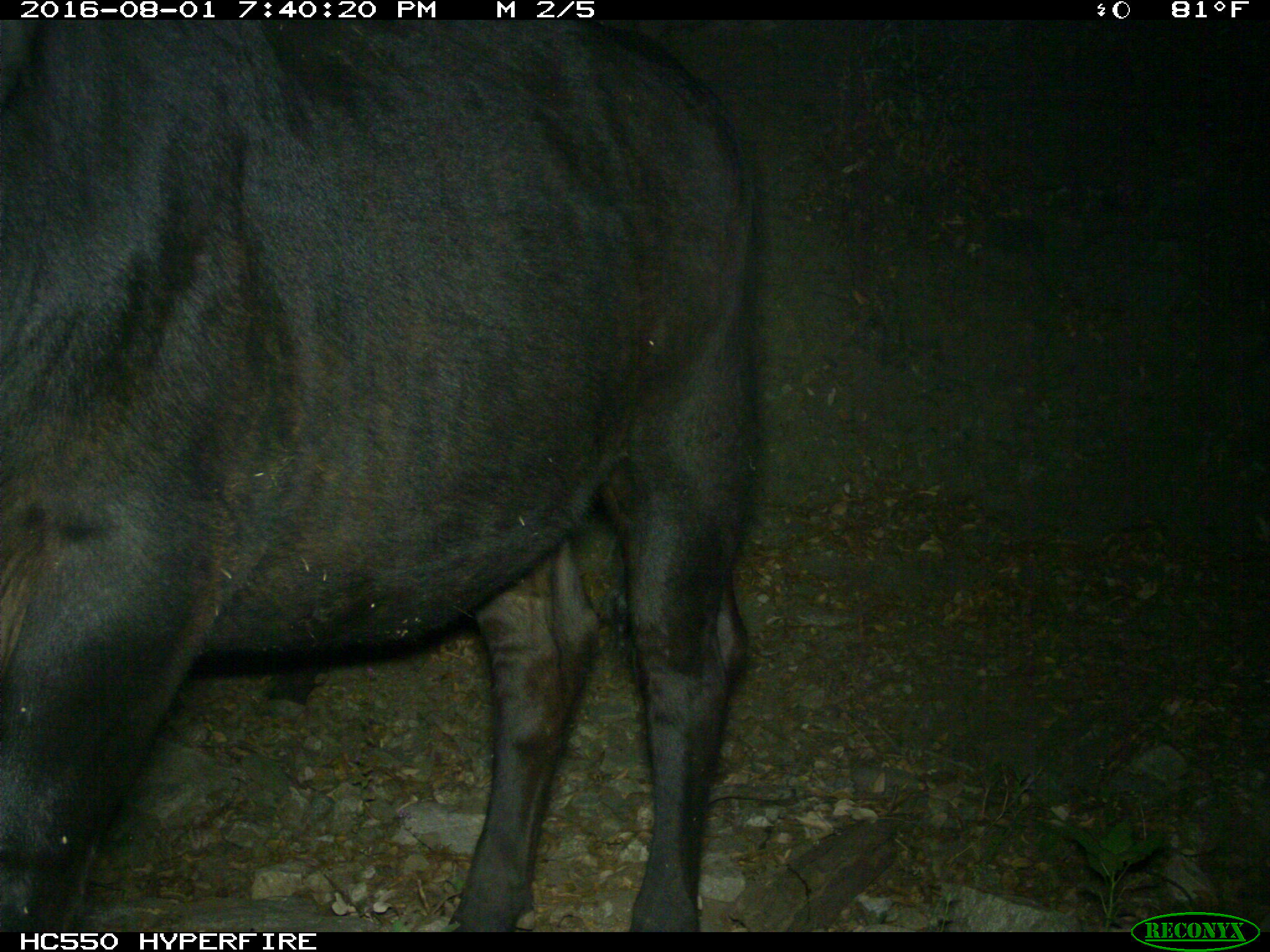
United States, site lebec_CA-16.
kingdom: Animalia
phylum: Chordata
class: Mammalia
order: Artiodactyla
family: Bovidae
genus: Bos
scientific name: Bos taurus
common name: domestic cow